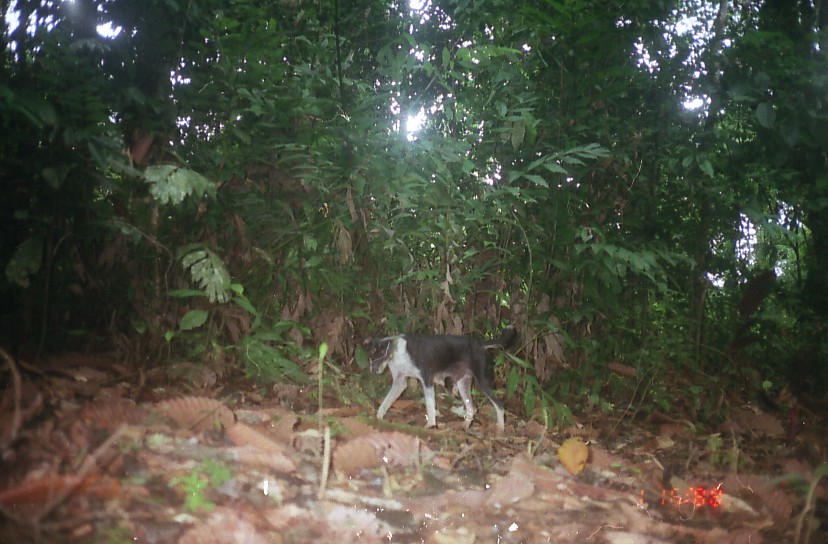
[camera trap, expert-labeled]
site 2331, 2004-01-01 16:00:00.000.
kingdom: Animalia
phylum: Chordata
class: Mammalia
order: Carnivora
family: Canidae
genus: Canis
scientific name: Canis familiaris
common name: domestic dog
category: canis lupus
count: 1